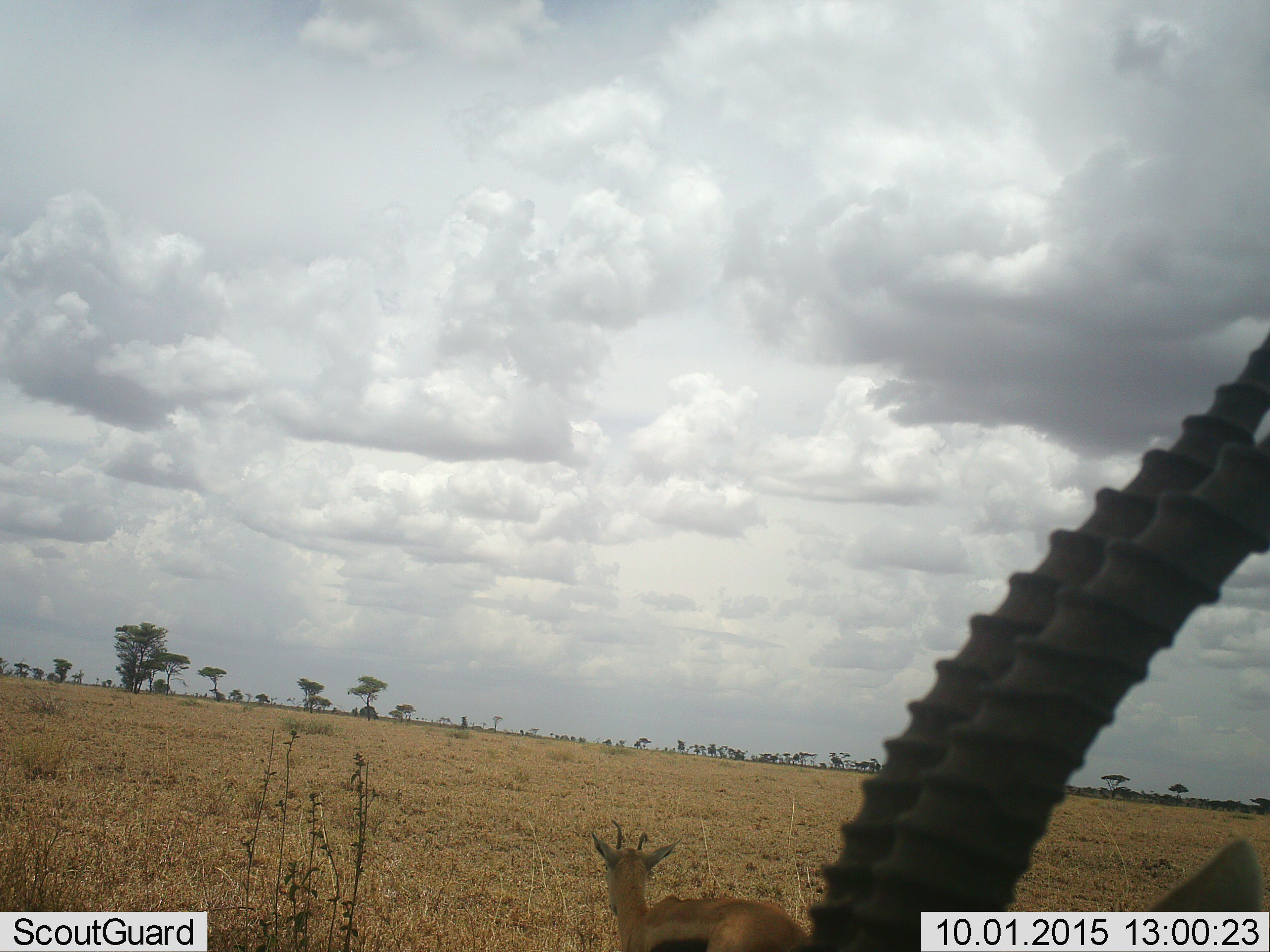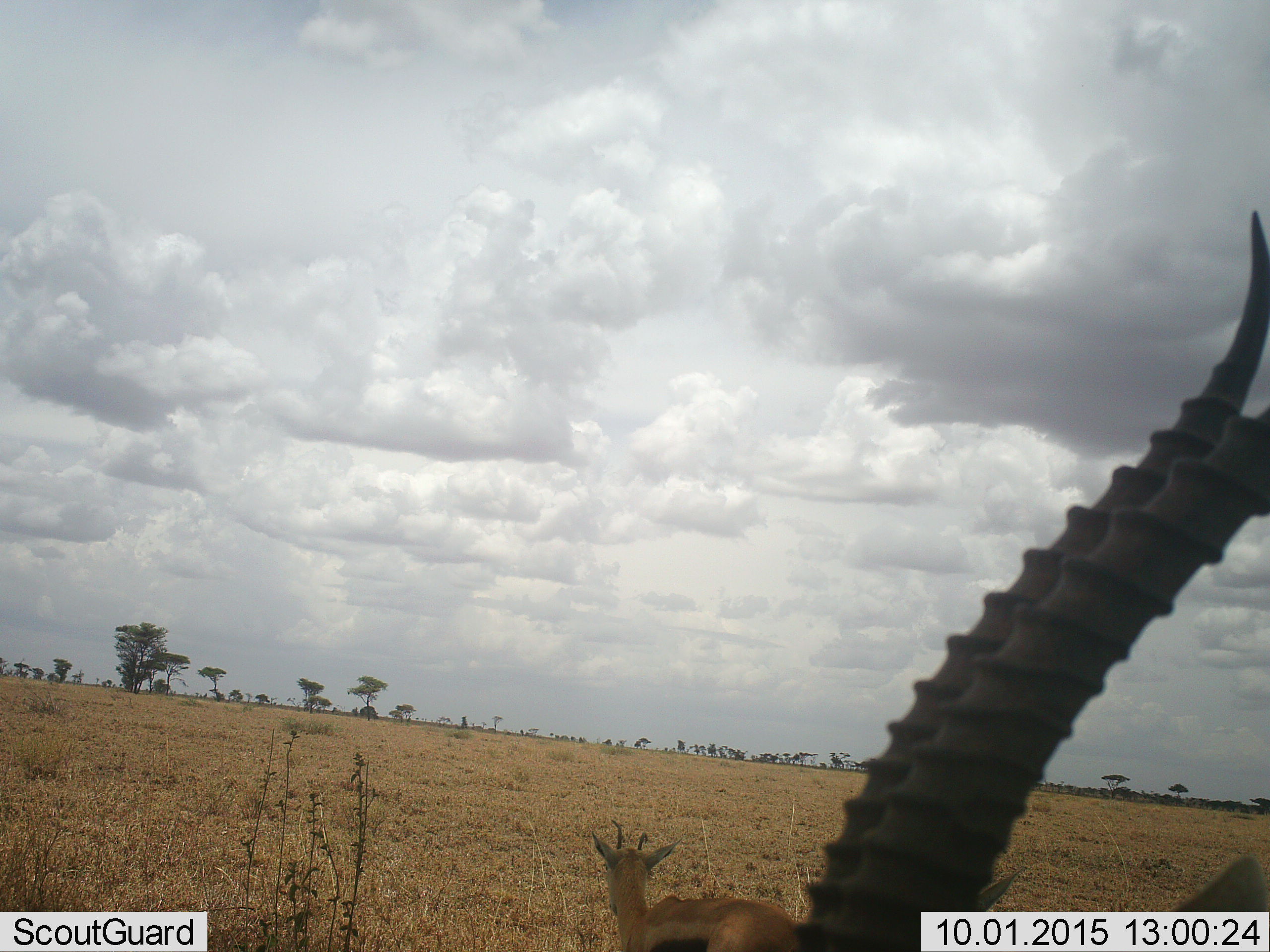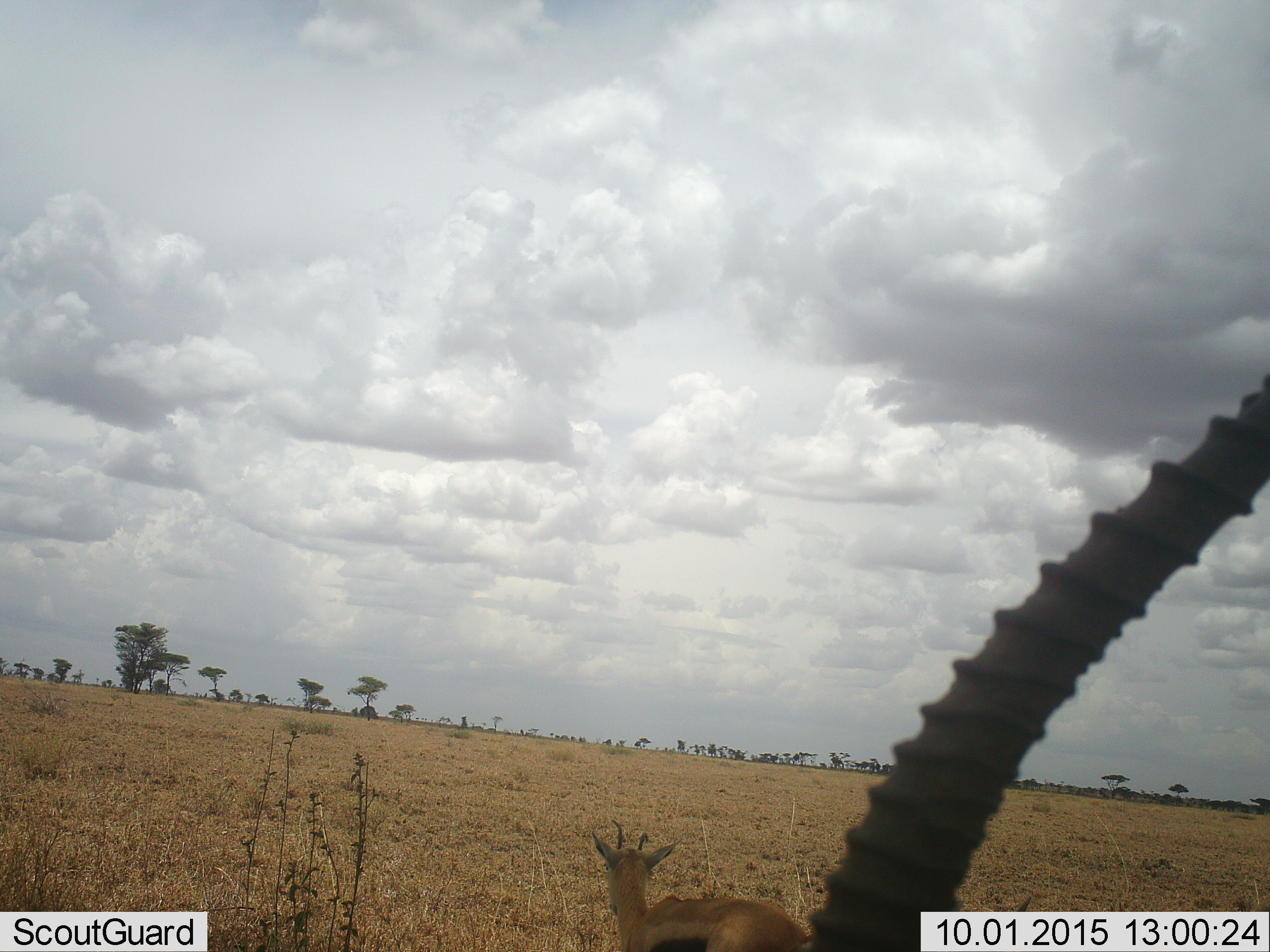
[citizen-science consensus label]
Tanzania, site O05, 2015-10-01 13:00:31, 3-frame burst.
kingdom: Animalia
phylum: Chordata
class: Mammalia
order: Artiodactyla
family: Bovidae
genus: Eudorcas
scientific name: Eudorcas thomsonii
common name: thomson's gazelle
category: gazellethomsons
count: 2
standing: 100%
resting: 0%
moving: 12%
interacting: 0%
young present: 25%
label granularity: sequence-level